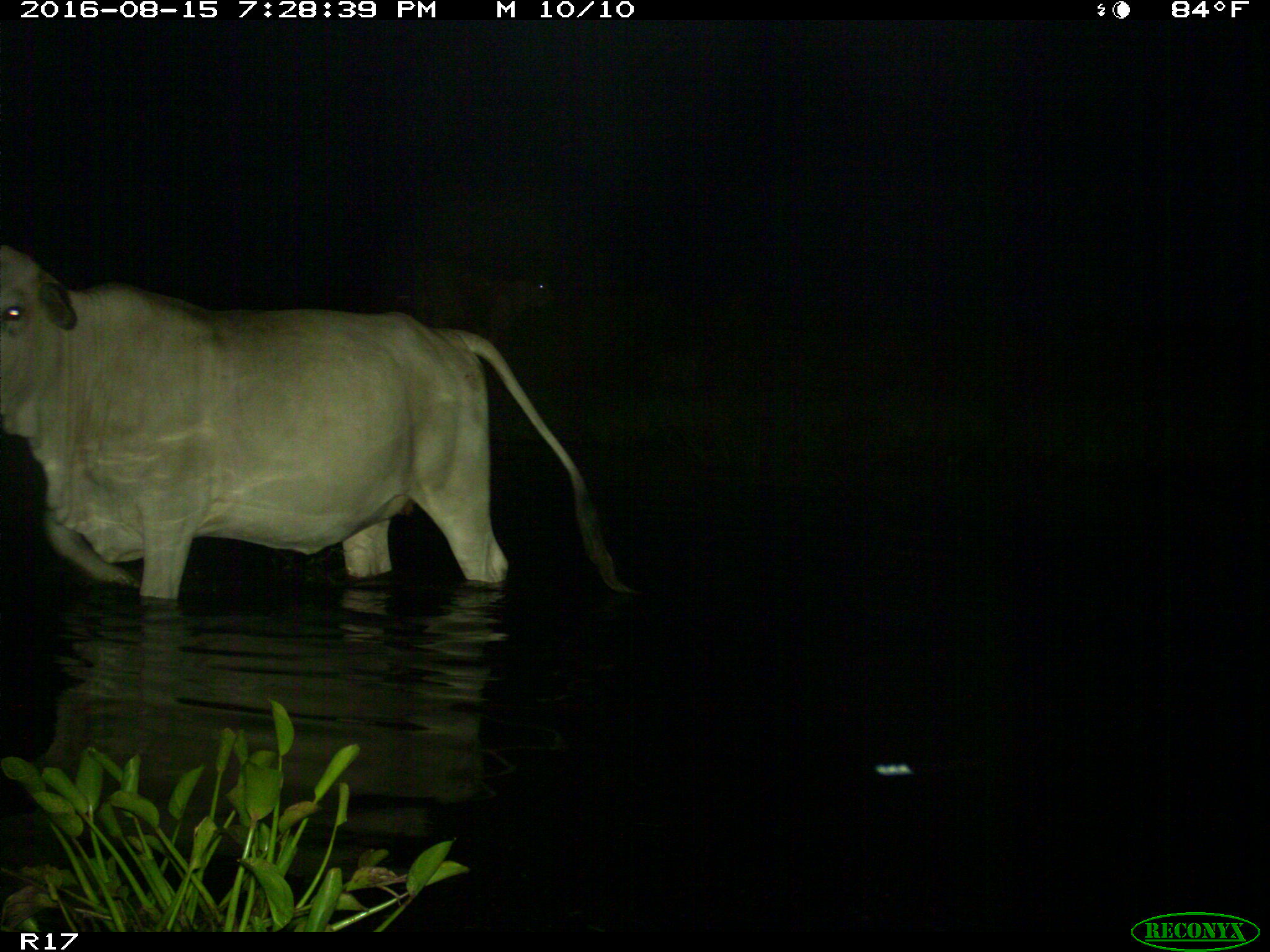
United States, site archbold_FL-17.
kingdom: Animalia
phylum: Chordata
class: Mammalia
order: Artiodactyla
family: Bovidae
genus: Bos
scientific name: Bos taurus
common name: domestic cow